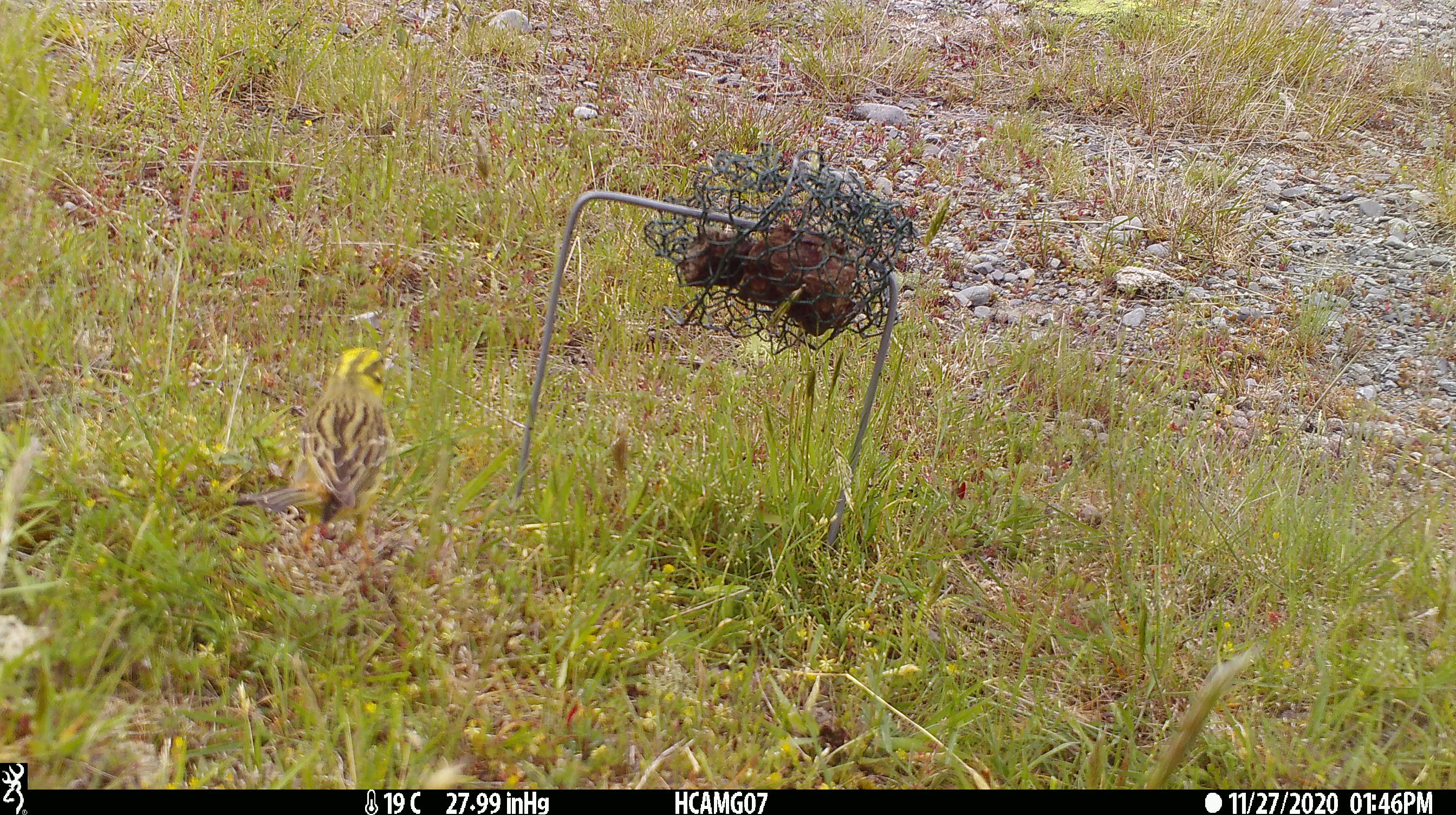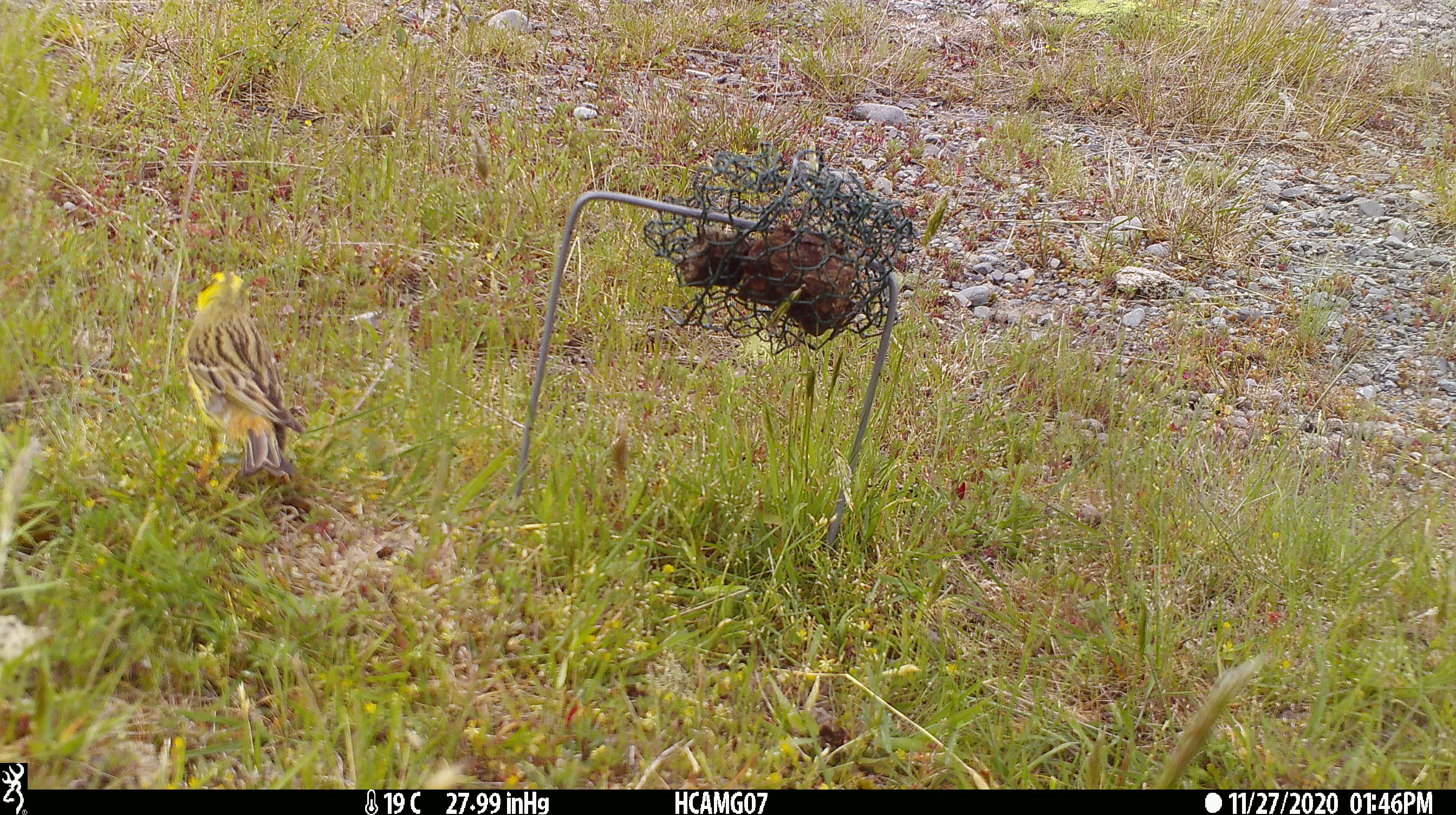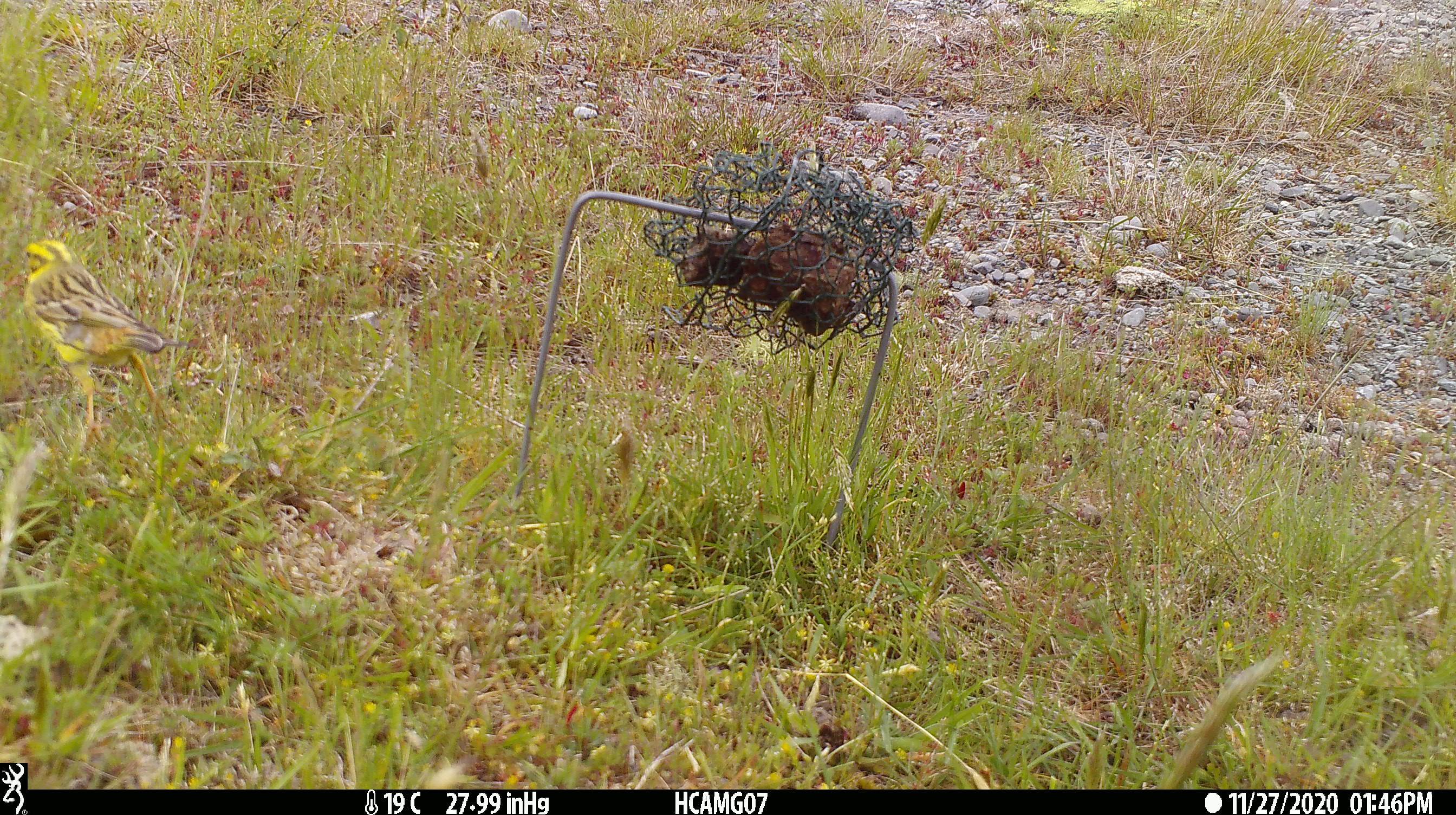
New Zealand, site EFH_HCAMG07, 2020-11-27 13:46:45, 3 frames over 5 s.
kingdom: Animalia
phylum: Chordata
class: Aves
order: Passeriformes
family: Emberizidae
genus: Emberiza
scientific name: Emberiza citrinella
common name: yellowhammer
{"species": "yellowhammer (Emberiza citrinella)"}